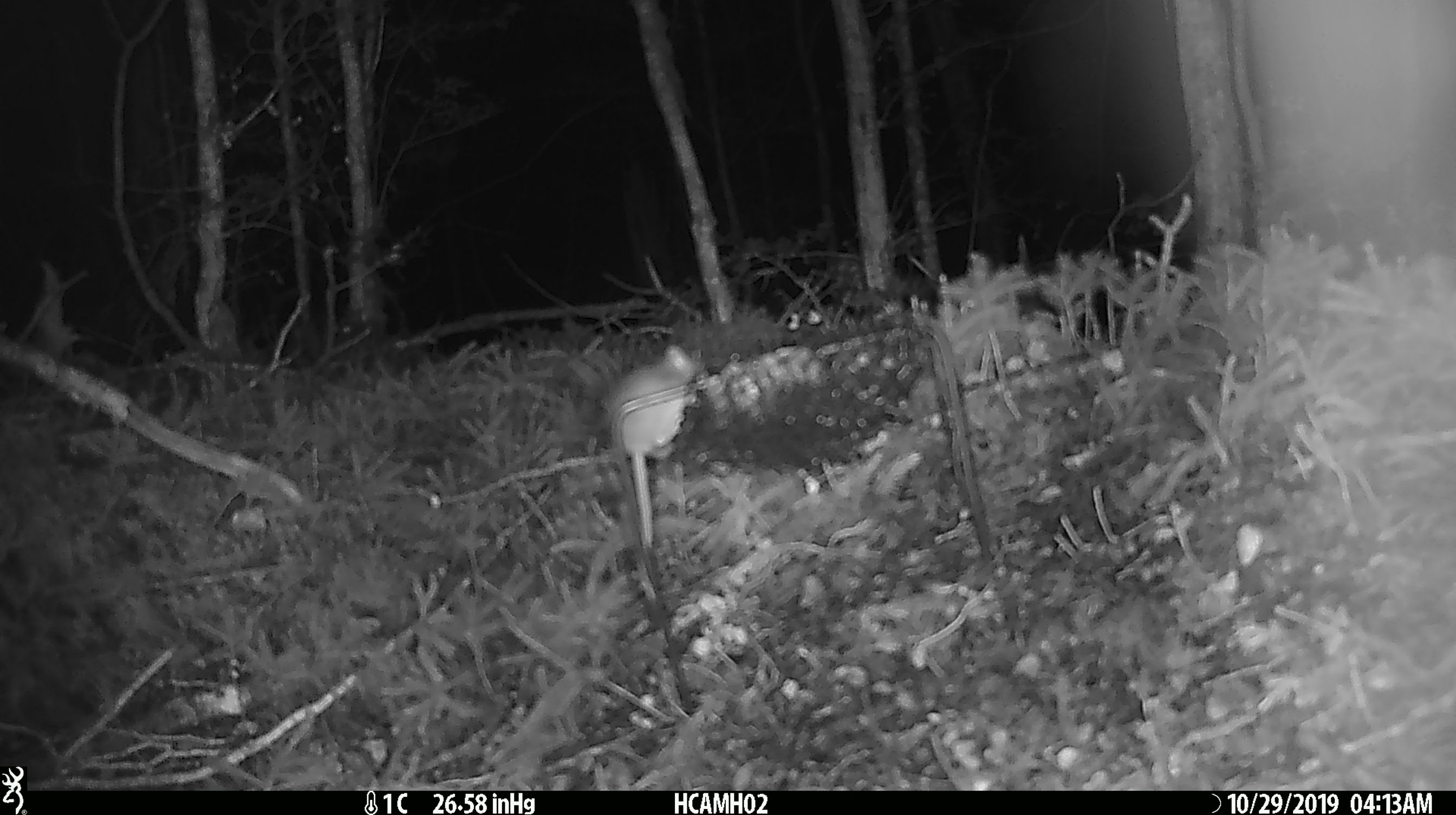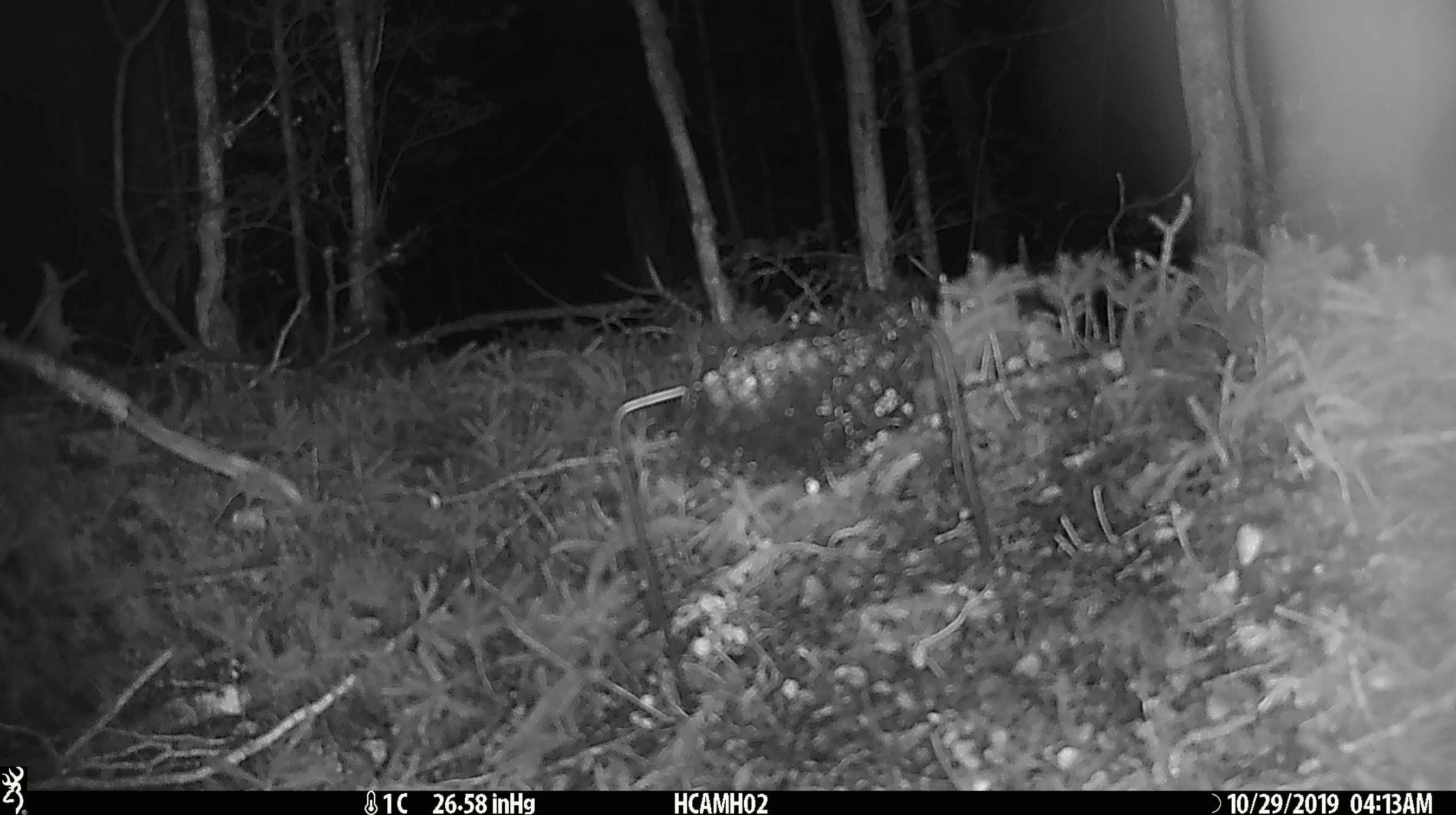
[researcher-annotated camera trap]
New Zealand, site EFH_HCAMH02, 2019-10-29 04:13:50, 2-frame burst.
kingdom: Animalia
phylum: Chordata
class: Mammalia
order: Rodentia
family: Muridae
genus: Mus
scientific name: Mus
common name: mouse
Mouse (Mus).